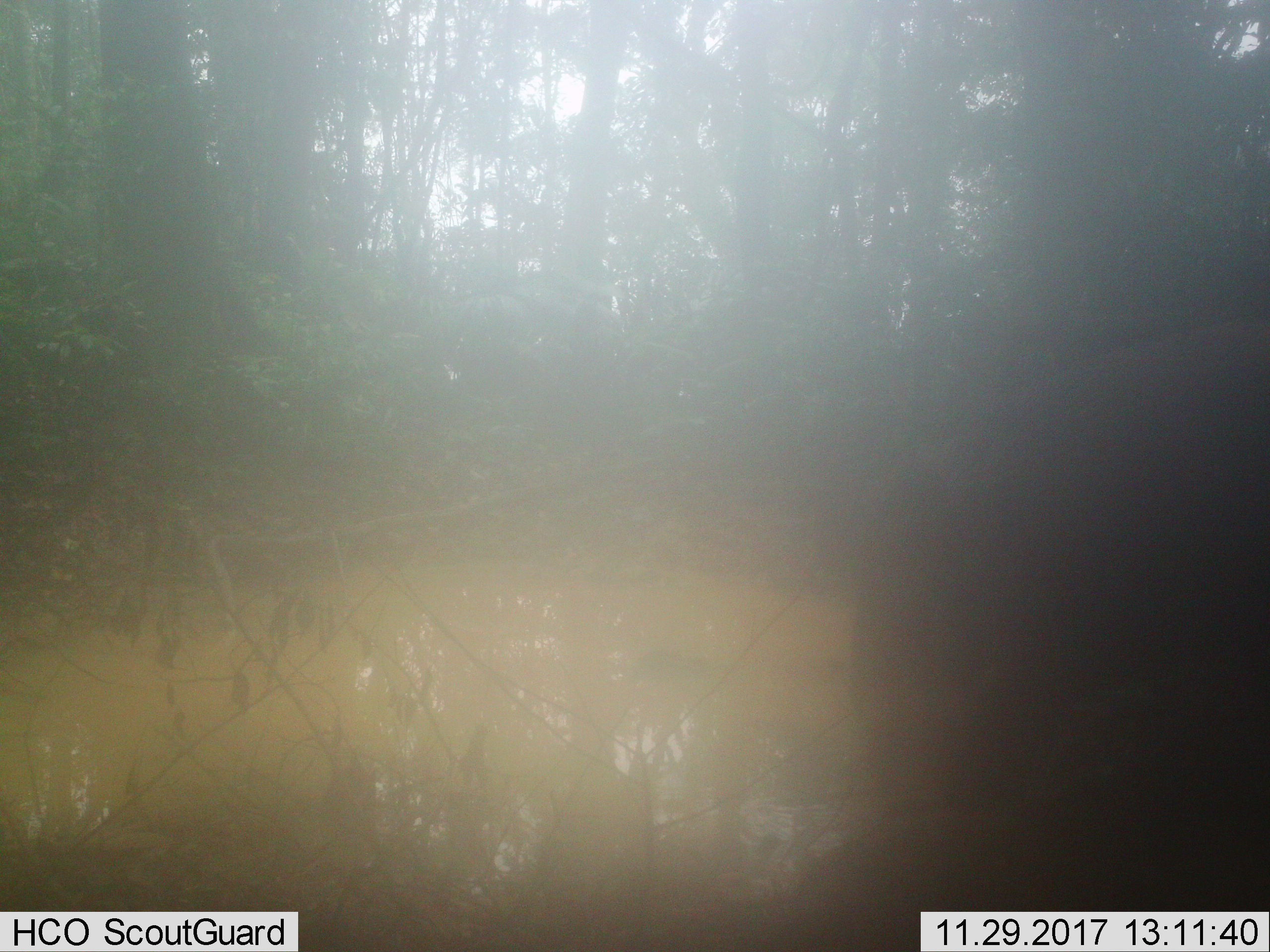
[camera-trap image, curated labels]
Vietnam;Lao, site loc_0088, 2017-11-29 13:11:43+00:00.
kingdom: Animalia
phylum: Chordata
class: Mammalia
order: Artiodactyla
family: Suidae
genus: Sus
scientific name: Sus scrofa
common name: eurasian wild pig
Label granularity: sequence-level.